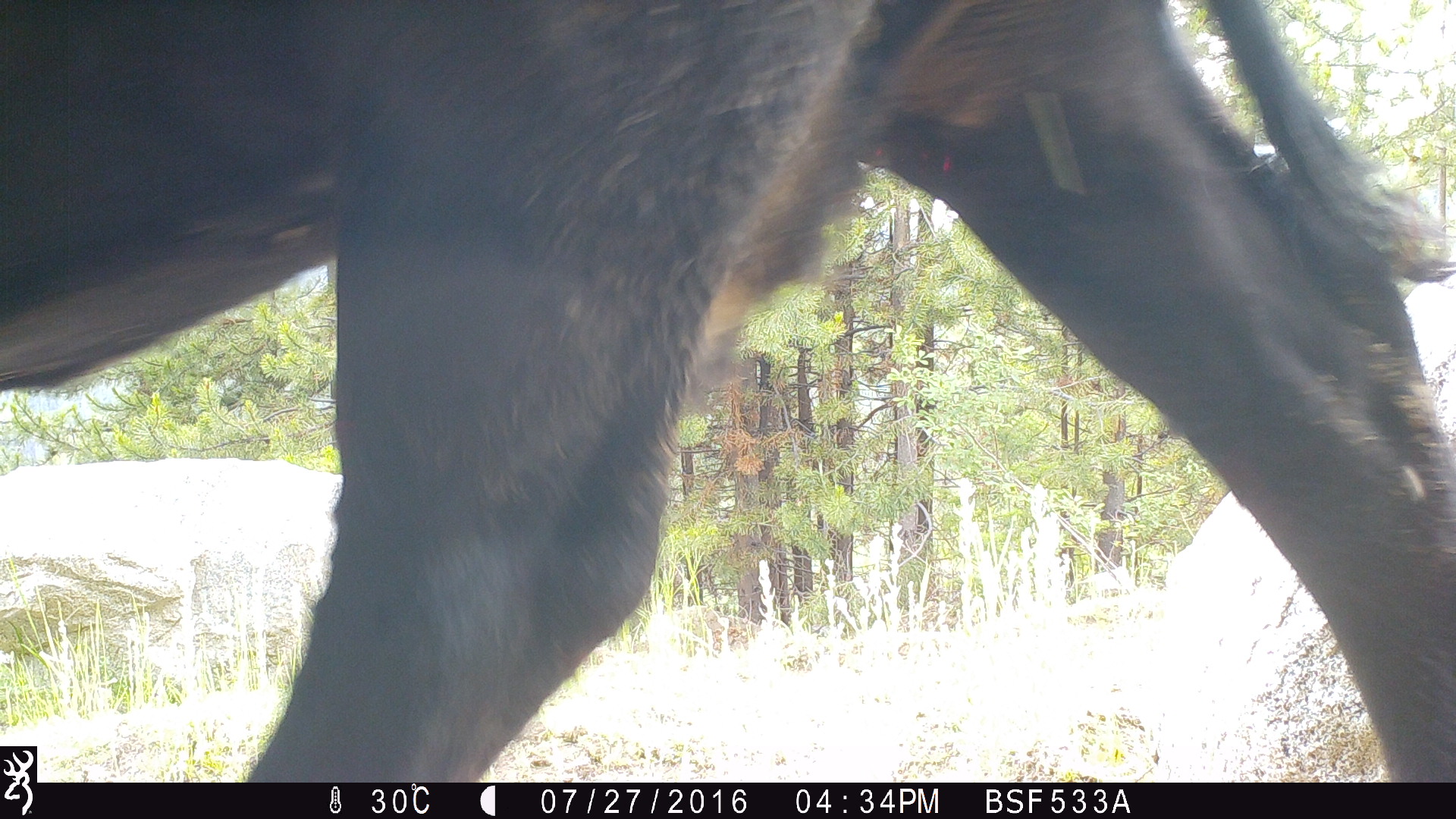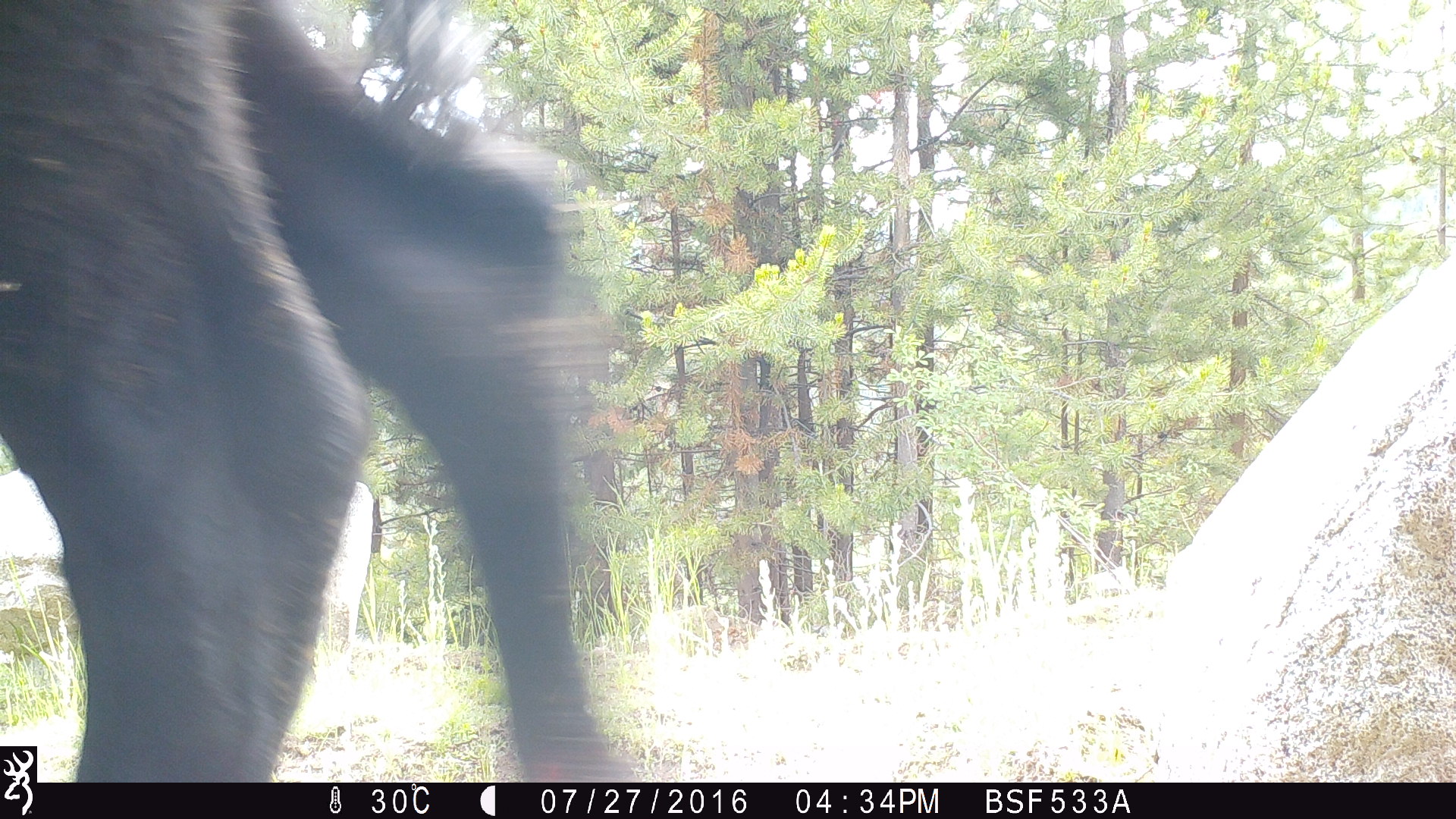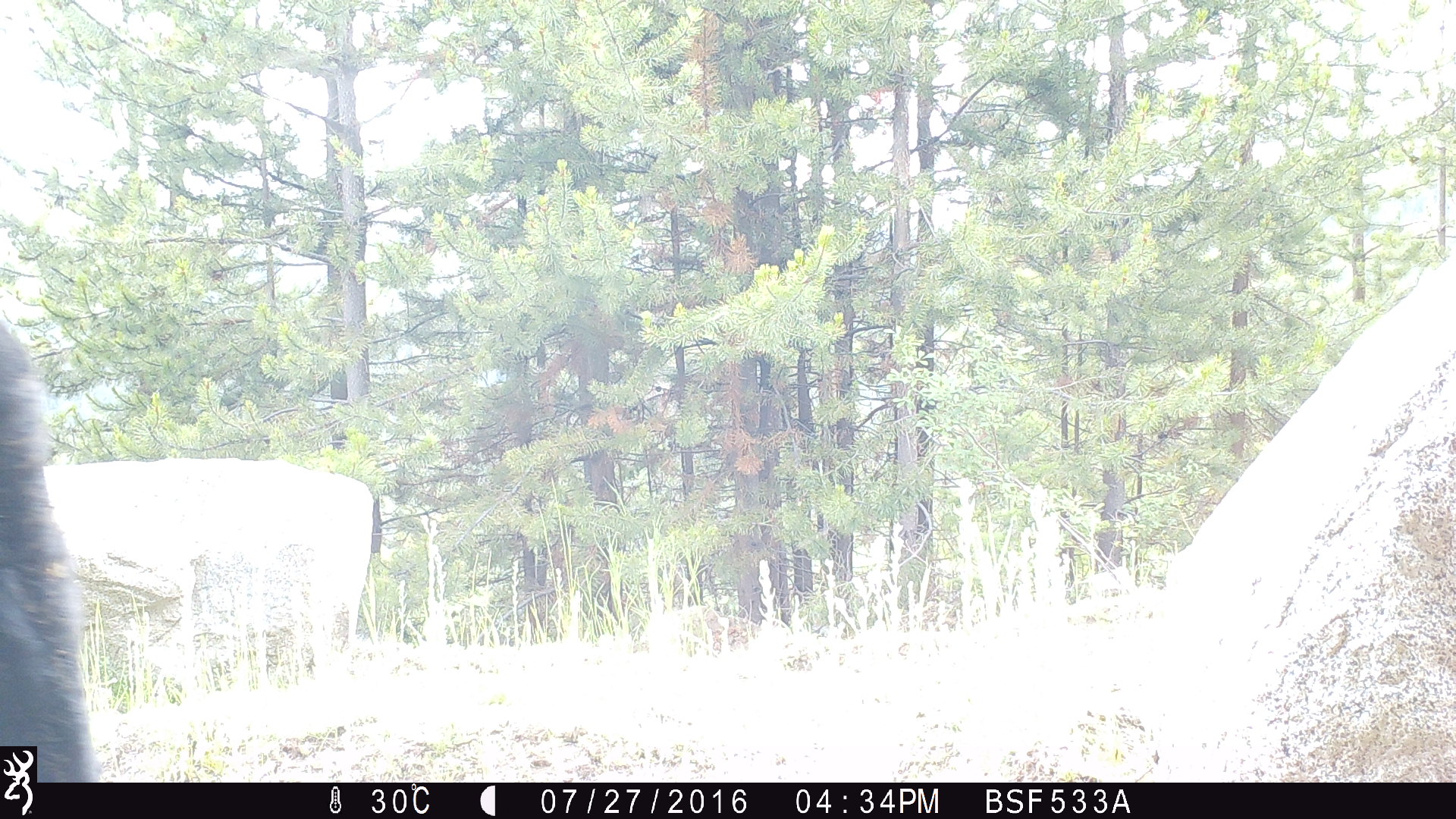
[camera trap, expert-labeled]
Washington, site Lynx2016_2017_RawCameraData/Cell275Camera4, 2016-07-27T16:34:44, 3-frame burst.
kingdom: Animalia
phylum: Chordata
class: Mammalia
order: Artiodactyla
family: Bovidae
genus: Bos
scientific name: Bos taurus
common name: domestic cattle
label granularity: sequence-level